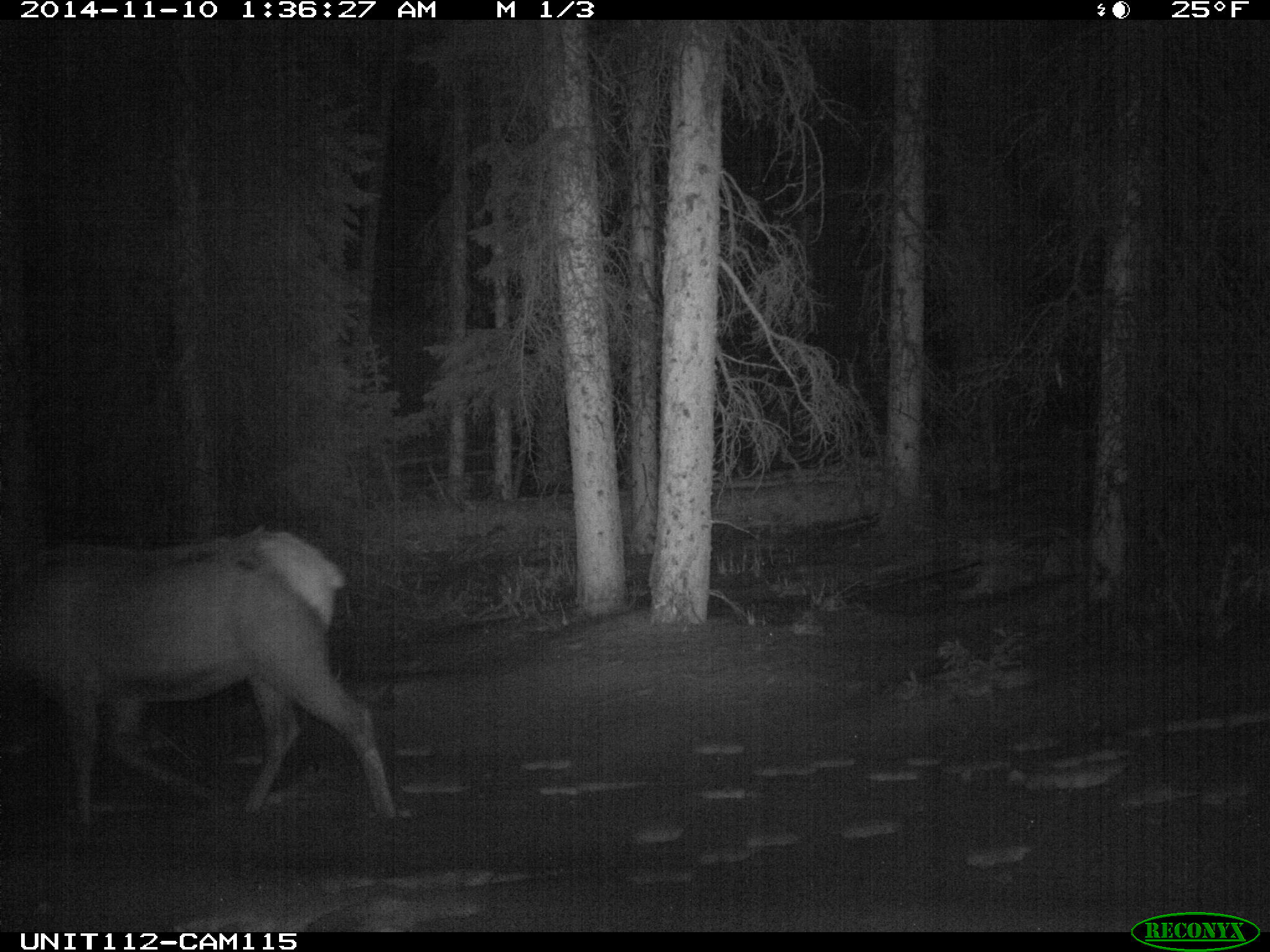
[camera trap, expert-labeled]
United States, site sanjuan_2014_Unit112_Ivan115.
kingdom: Animalia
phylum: Chordata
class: Mammalia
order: Artiodactyla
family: Cervidae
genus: Cervus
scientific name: Cervus elaphus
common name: red deer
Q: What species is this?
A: Cervus elaphus (red deer).